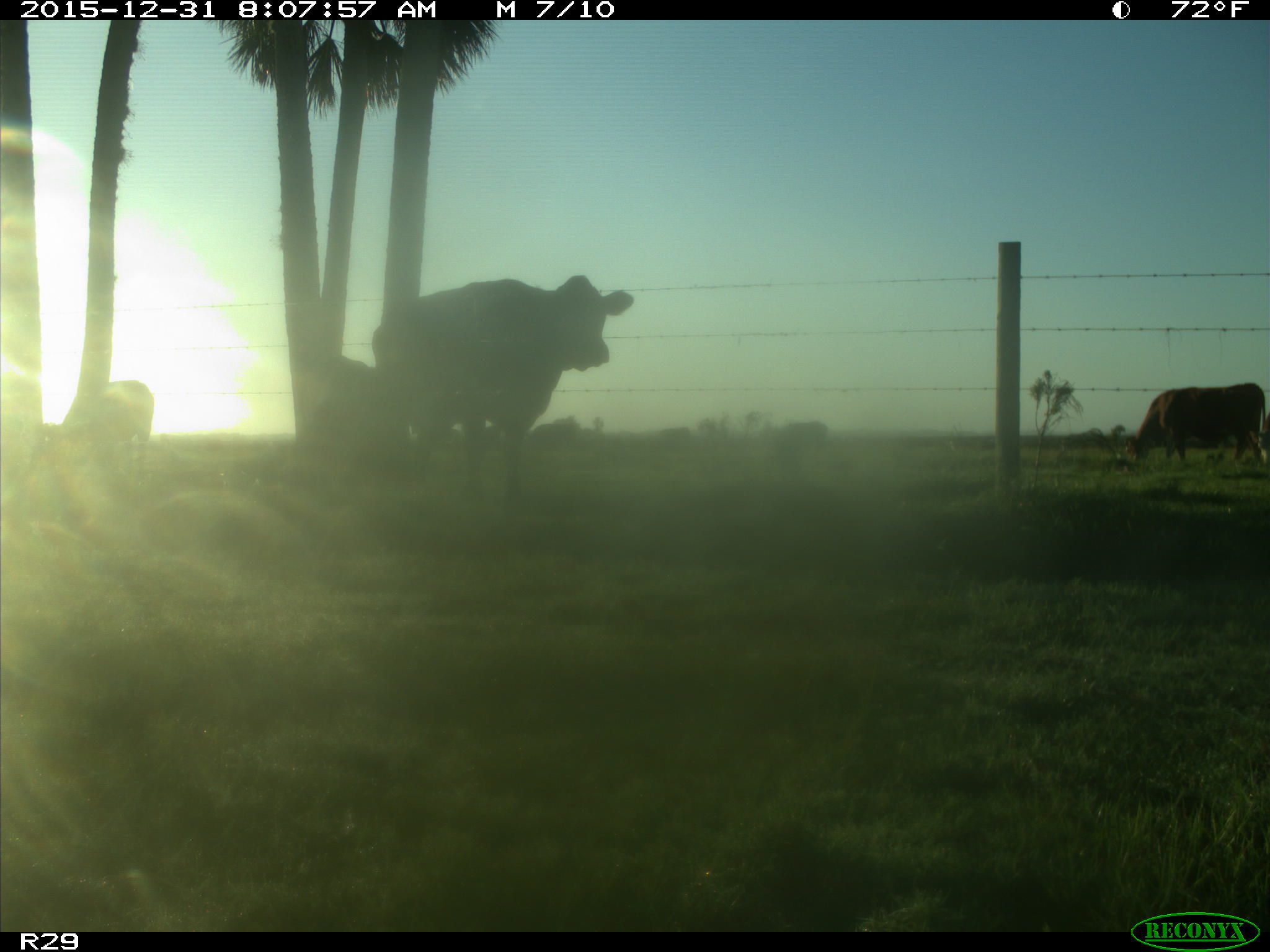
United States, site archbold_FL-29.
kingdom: Animalia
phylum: Chordata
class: Mammalia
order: Artiodactyla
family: Bovidae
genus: Bos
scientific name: Bos taurus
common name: domestic cow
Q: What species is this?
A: Bos taurus (domestic cow).